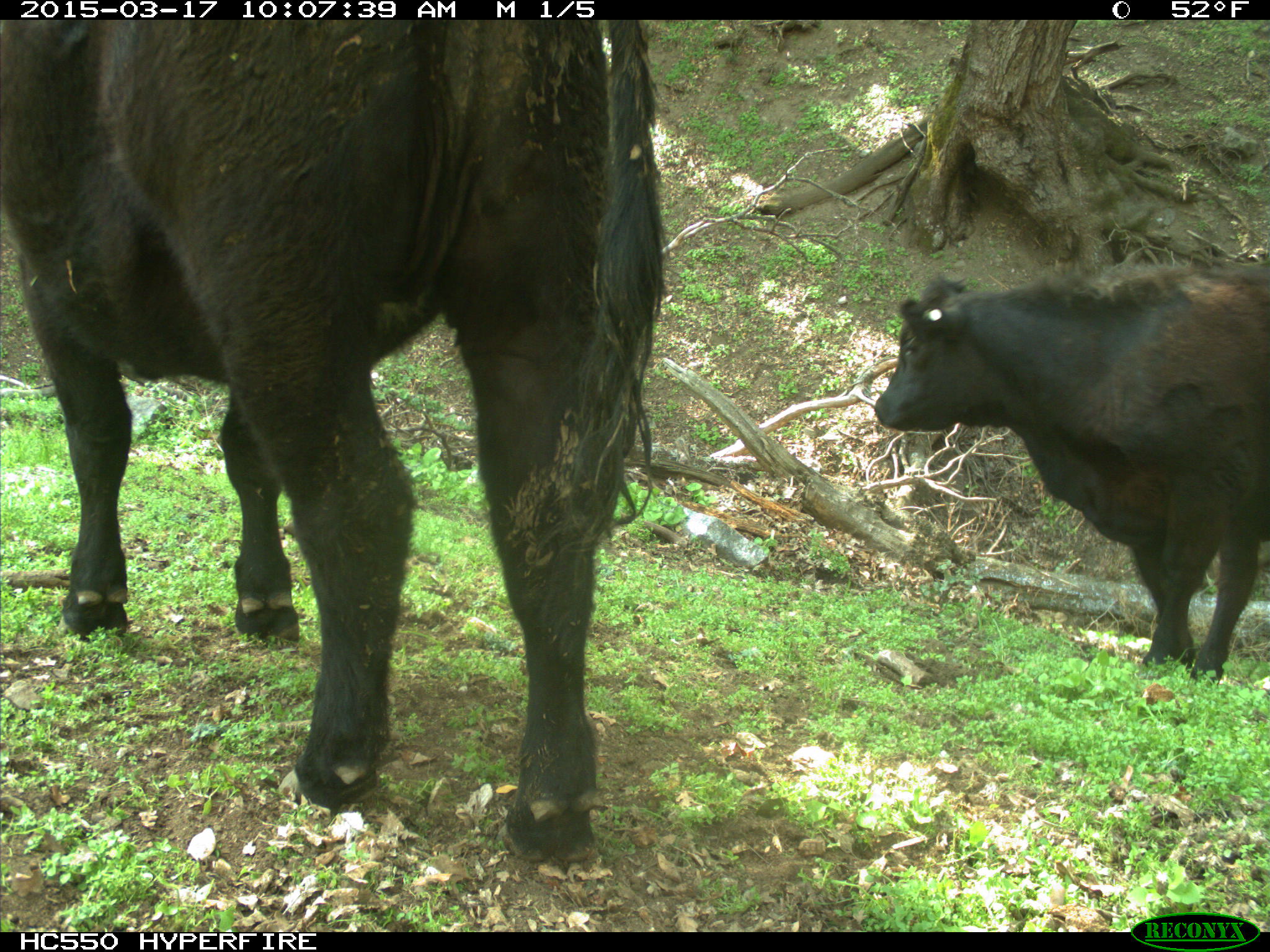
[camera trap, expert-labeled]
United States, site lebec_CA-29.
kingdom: Animalia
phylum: Chordata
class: Mammalia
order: Artiodactyla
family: Bovidae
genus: Bos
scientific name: Bos taurus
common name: domestic cow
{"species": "Bos taurus (domestic cow)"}